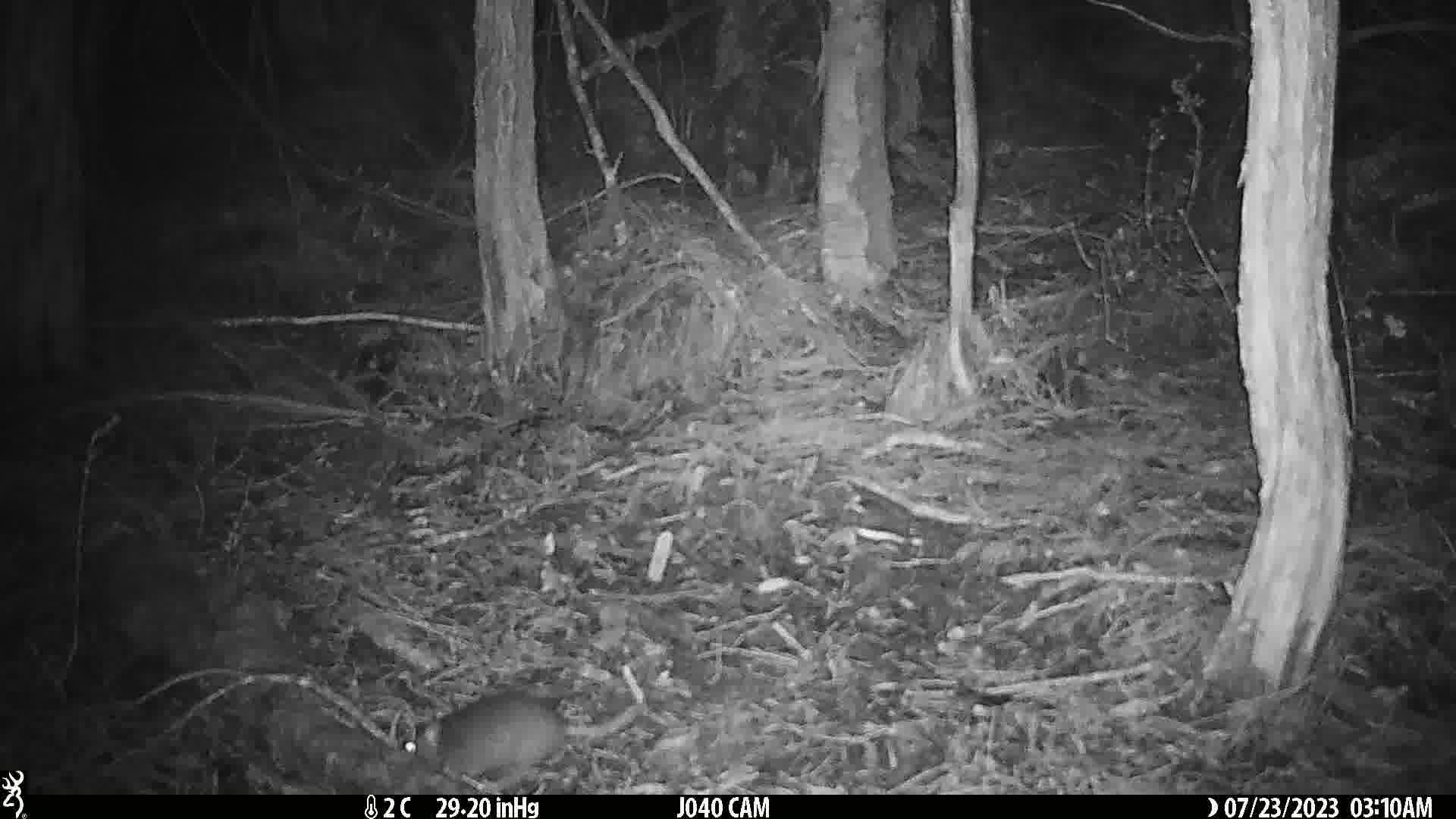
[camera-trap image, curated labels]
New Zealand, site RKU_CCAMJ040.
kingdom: Animalia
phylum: Chordata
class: Mammalia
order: Rodentia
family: Muridae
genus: Rattus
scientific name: Rattus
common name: rat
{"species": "rat (Rattus)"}